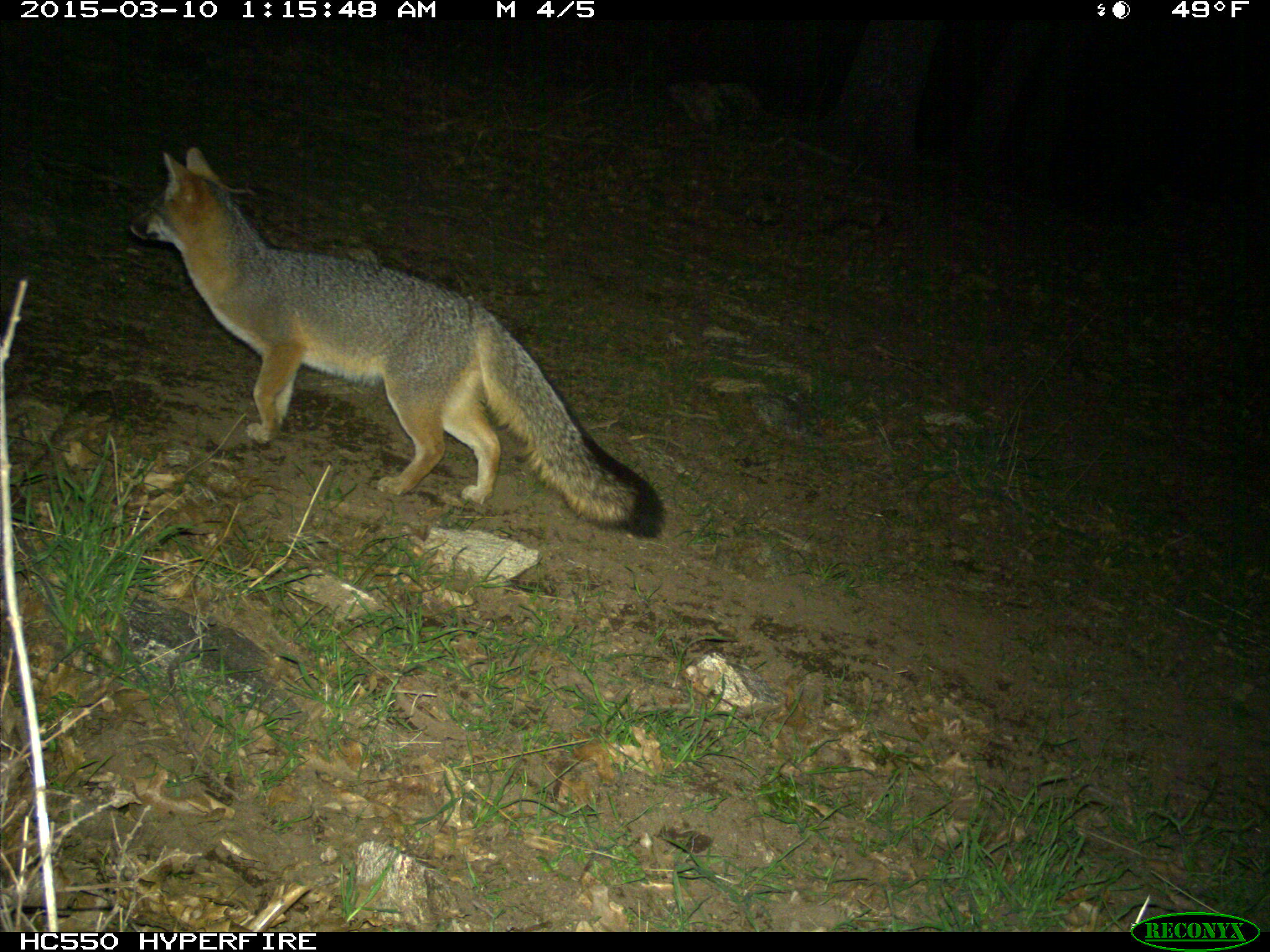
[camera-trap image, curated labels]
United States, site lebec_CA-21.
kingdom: Animalia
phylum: Chordata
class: Mammalia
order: Carnivora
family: Canidae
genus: Urocyon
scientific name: Urocyon cinereoargenteus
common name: gray fox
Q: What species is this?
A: Urocyon cinereoargenteus (gray fox).